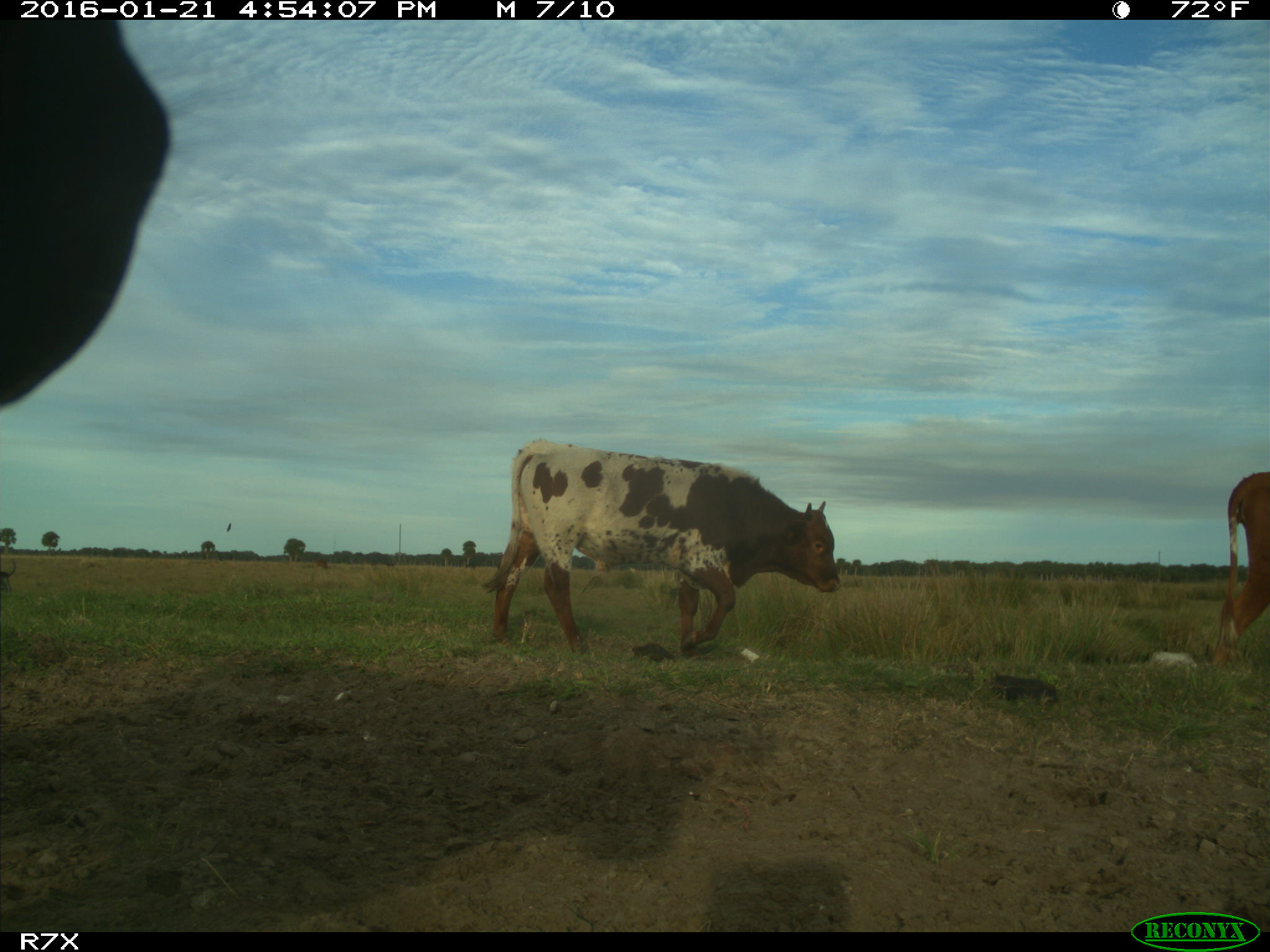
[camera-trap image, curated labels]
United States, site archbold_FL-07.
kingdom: Animalia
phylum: Chordata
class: Mammalia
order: Artiodactyla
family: Bovidae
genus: Bos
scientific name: Bos taurus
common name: domestic cow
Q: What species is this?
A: Bos taurus (domestic cow).